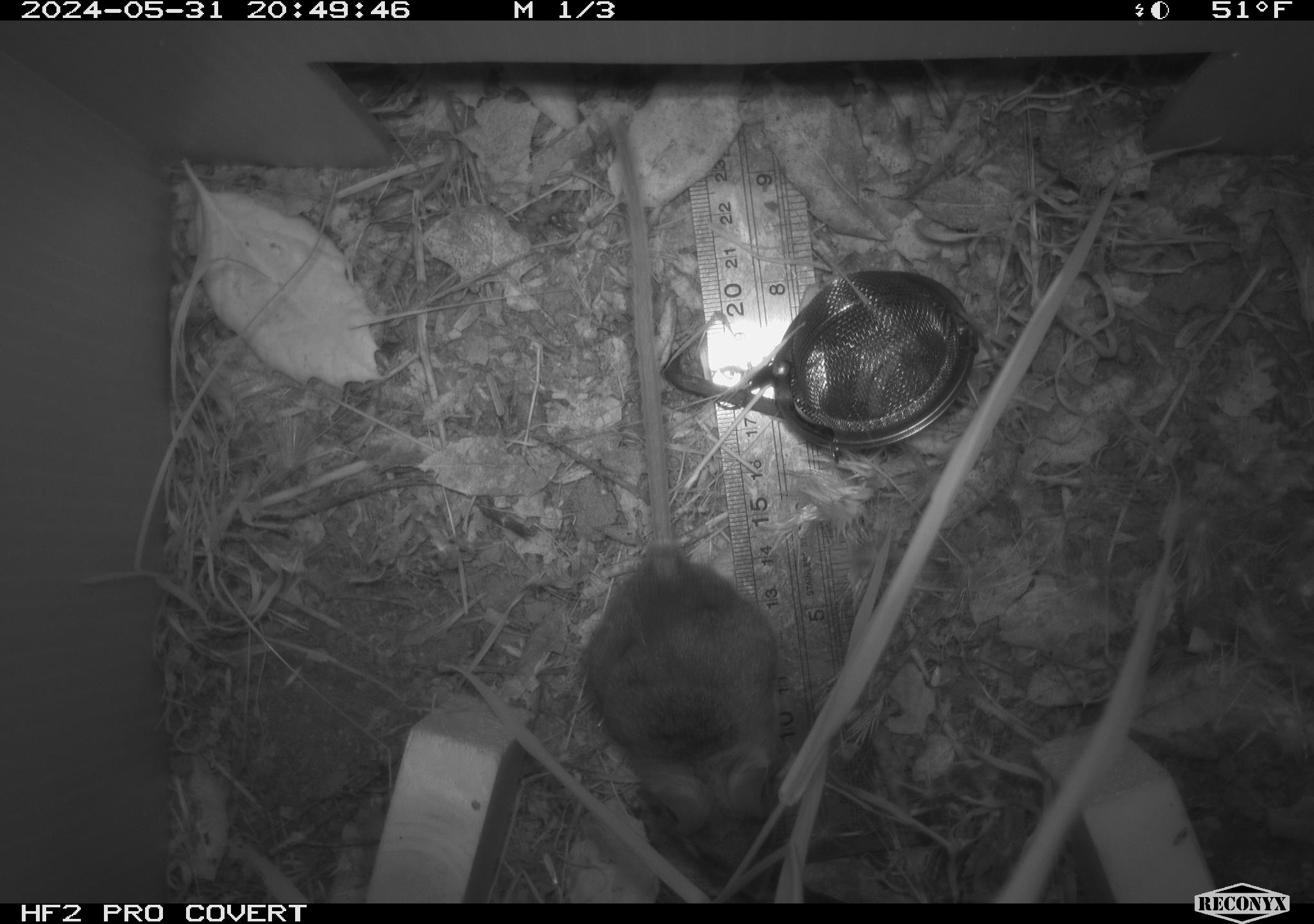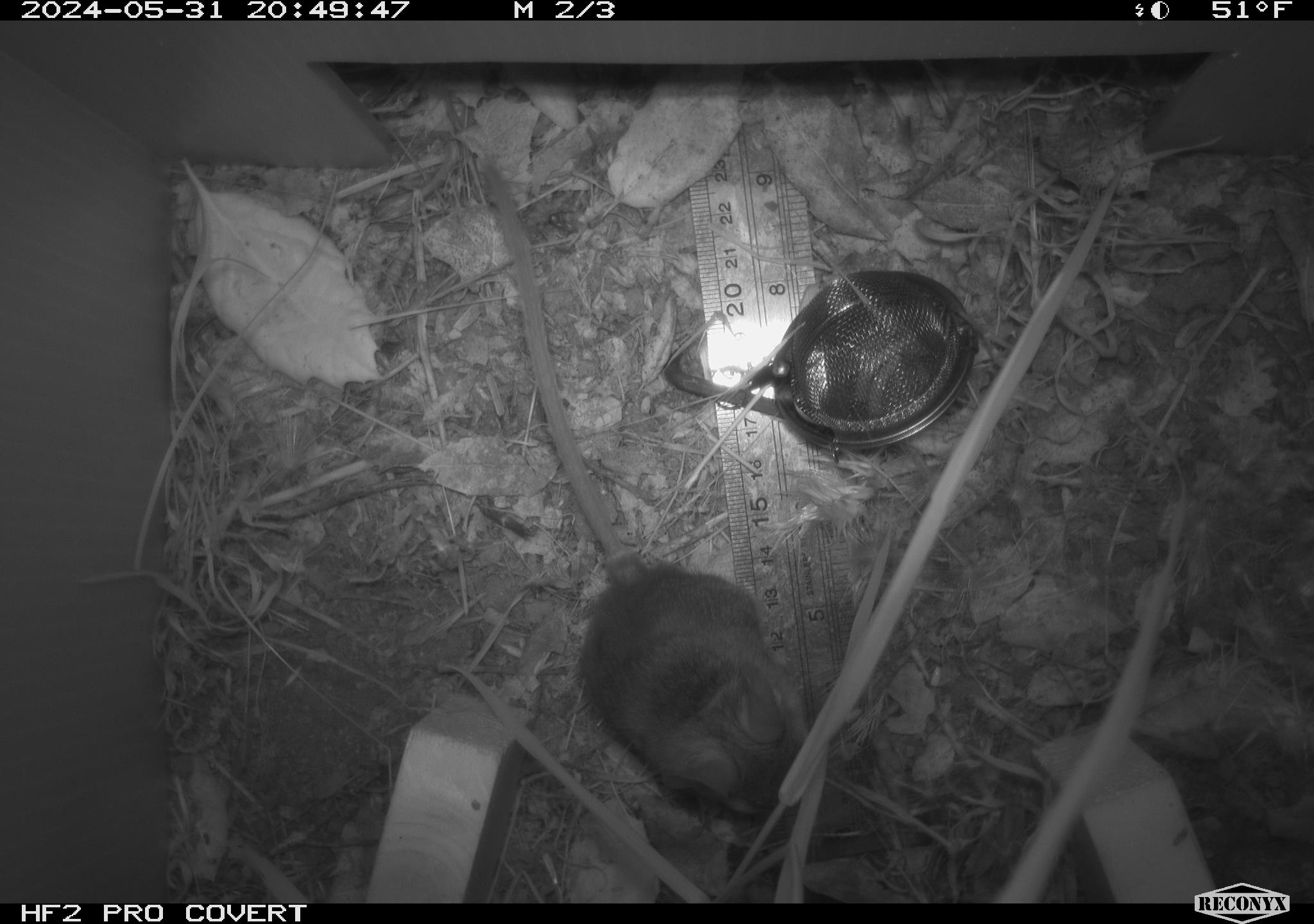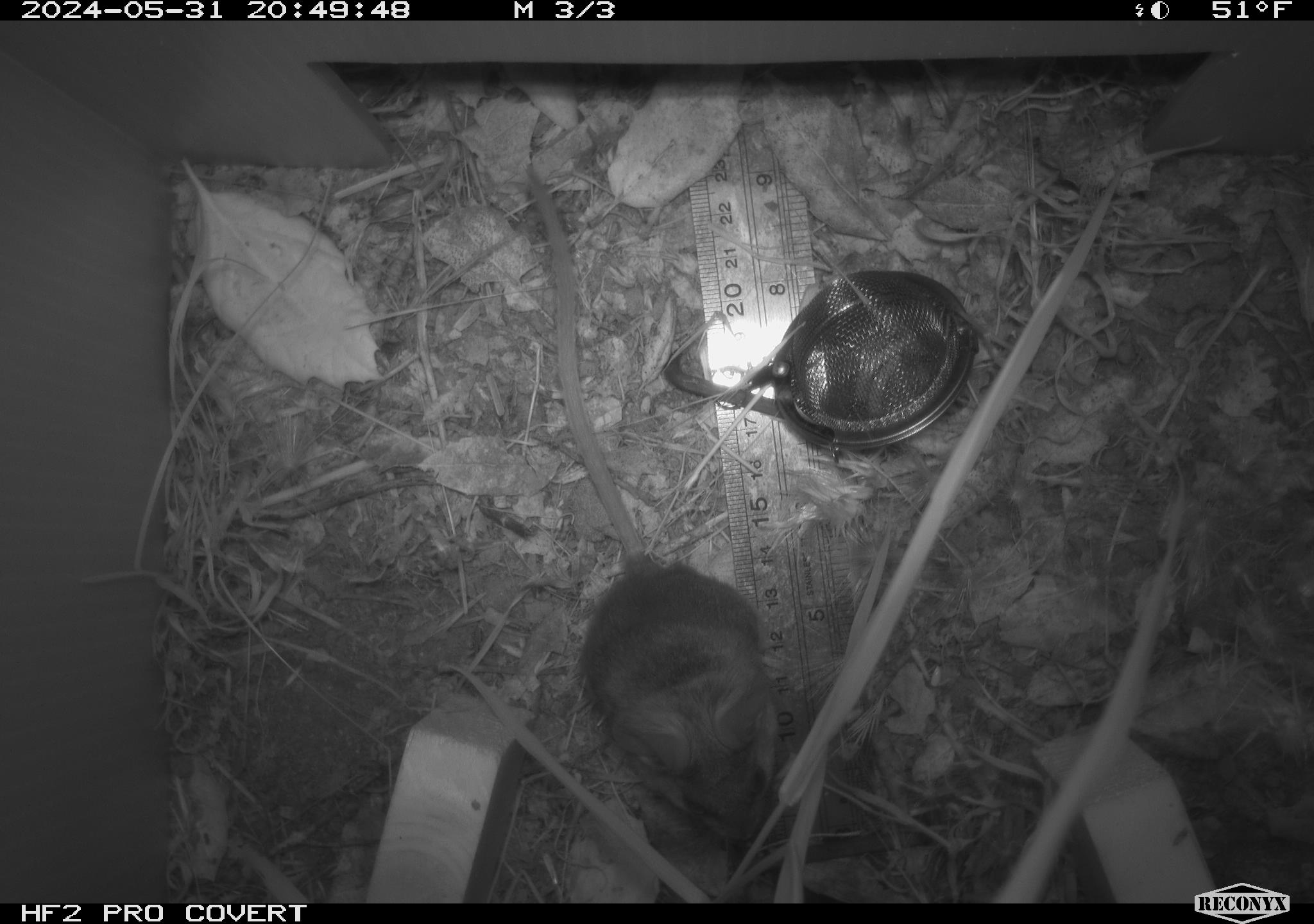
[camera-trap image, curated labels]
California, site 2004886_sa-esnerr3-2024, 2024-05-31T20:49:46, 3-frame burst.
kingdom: Animalia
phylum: Chordata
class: Mammalia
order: Rodentia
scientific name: Rodentia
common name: rodent